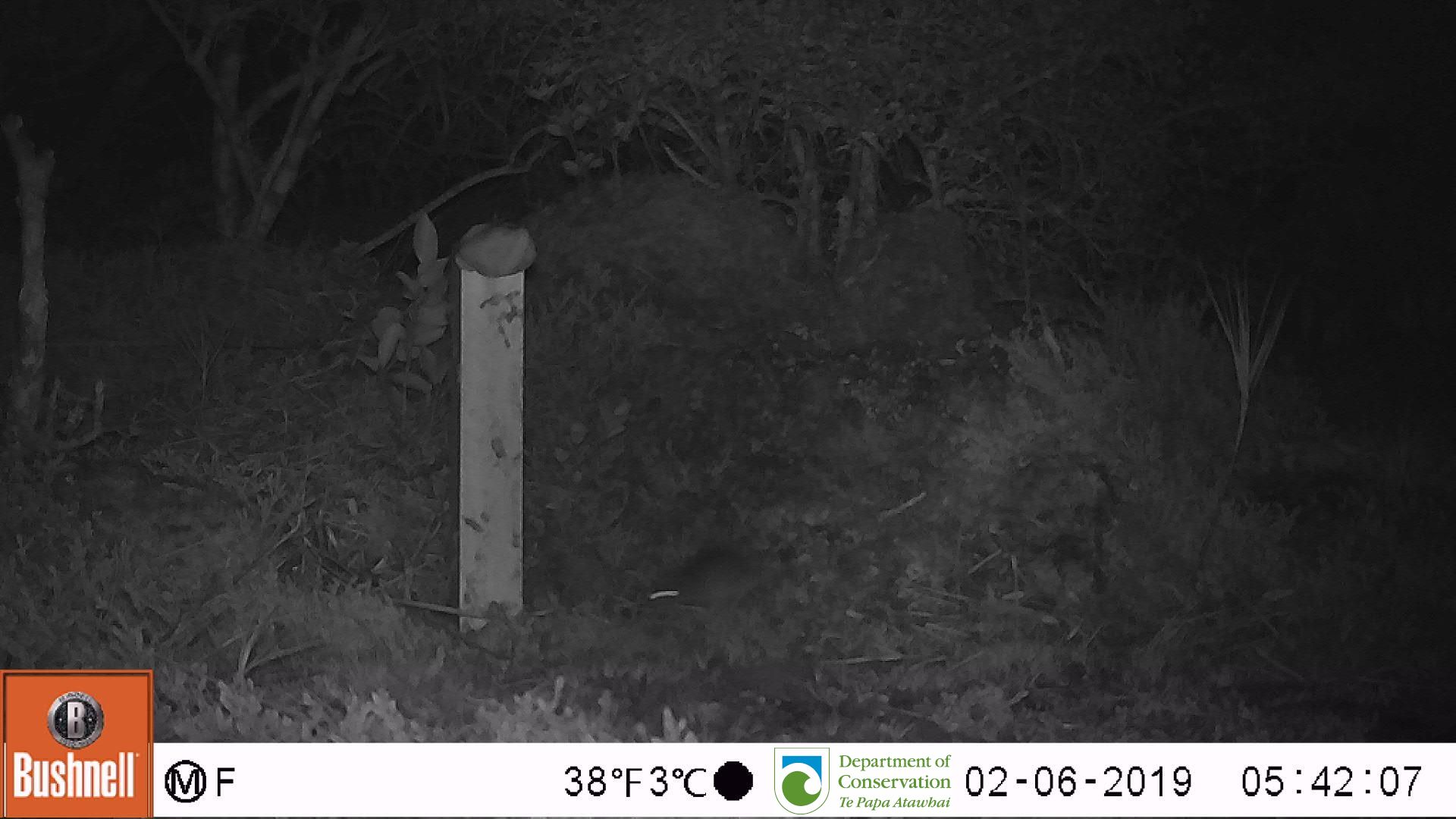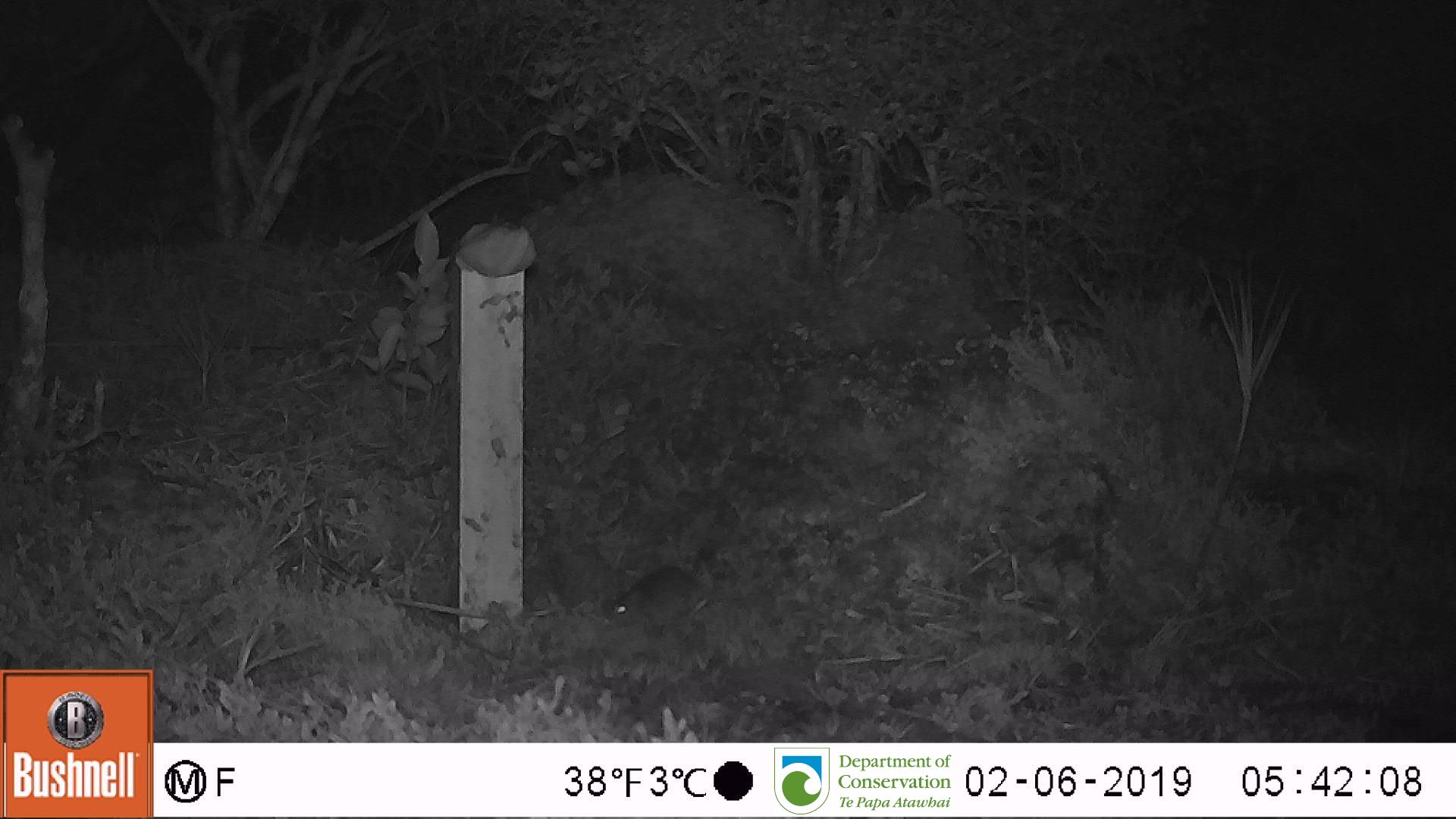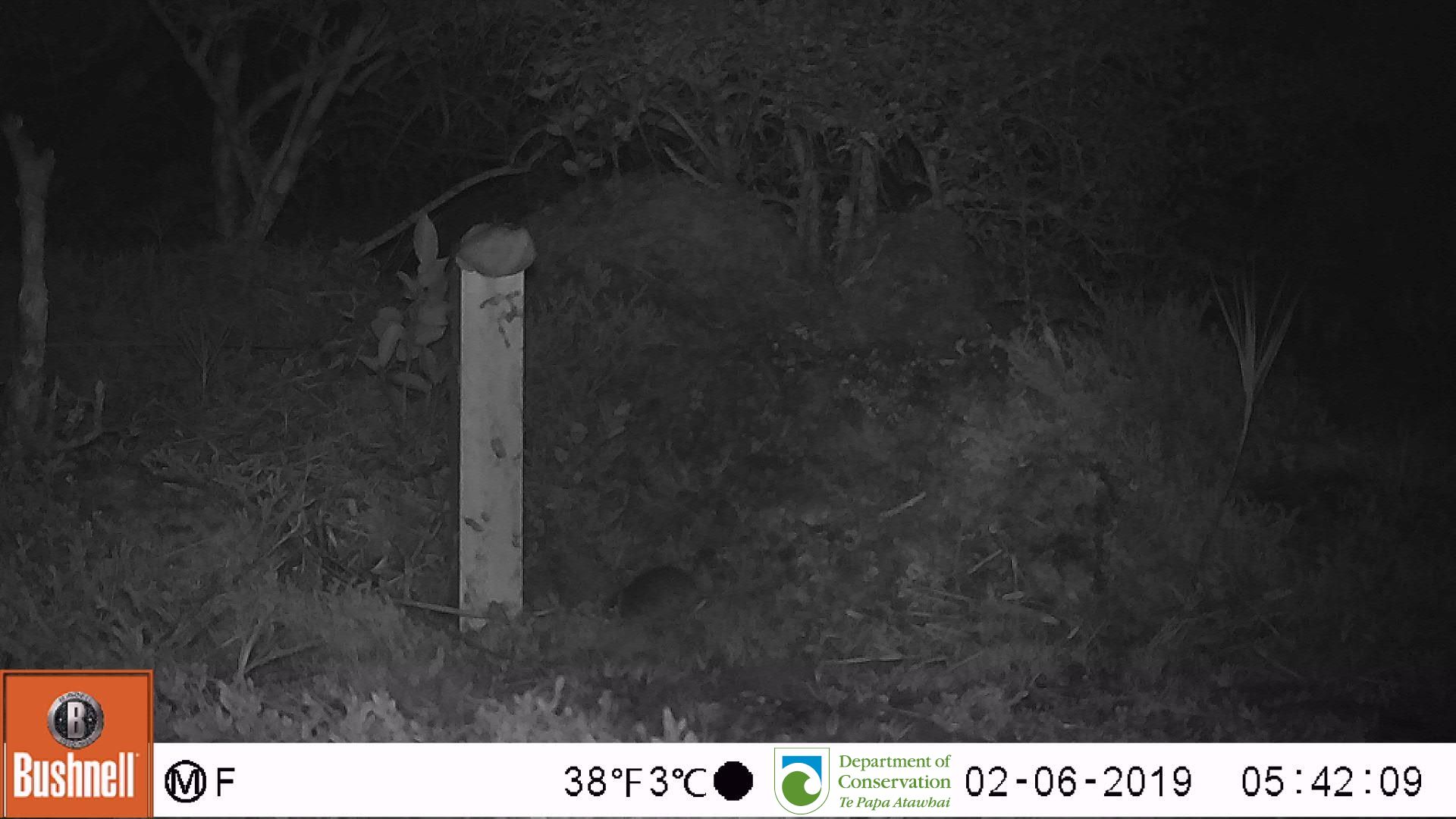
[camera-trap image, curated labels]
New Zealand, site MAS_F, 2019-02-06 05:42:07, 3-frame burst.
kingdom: Animalia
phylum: Chordata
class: Mammalia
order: Rodentia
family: Muridae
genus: Mus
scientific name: Mus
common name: mouse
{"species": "mouse (Mus)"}